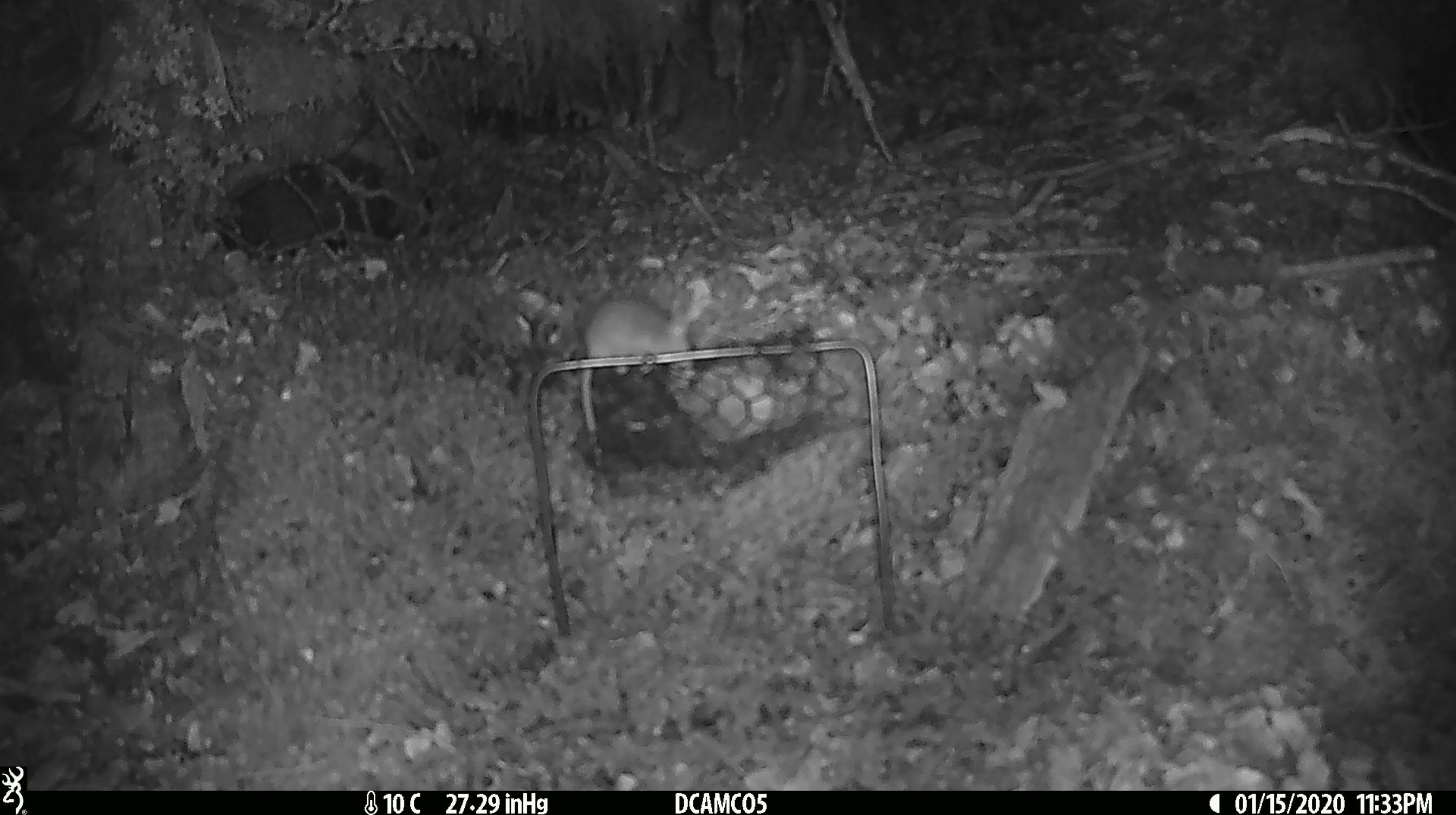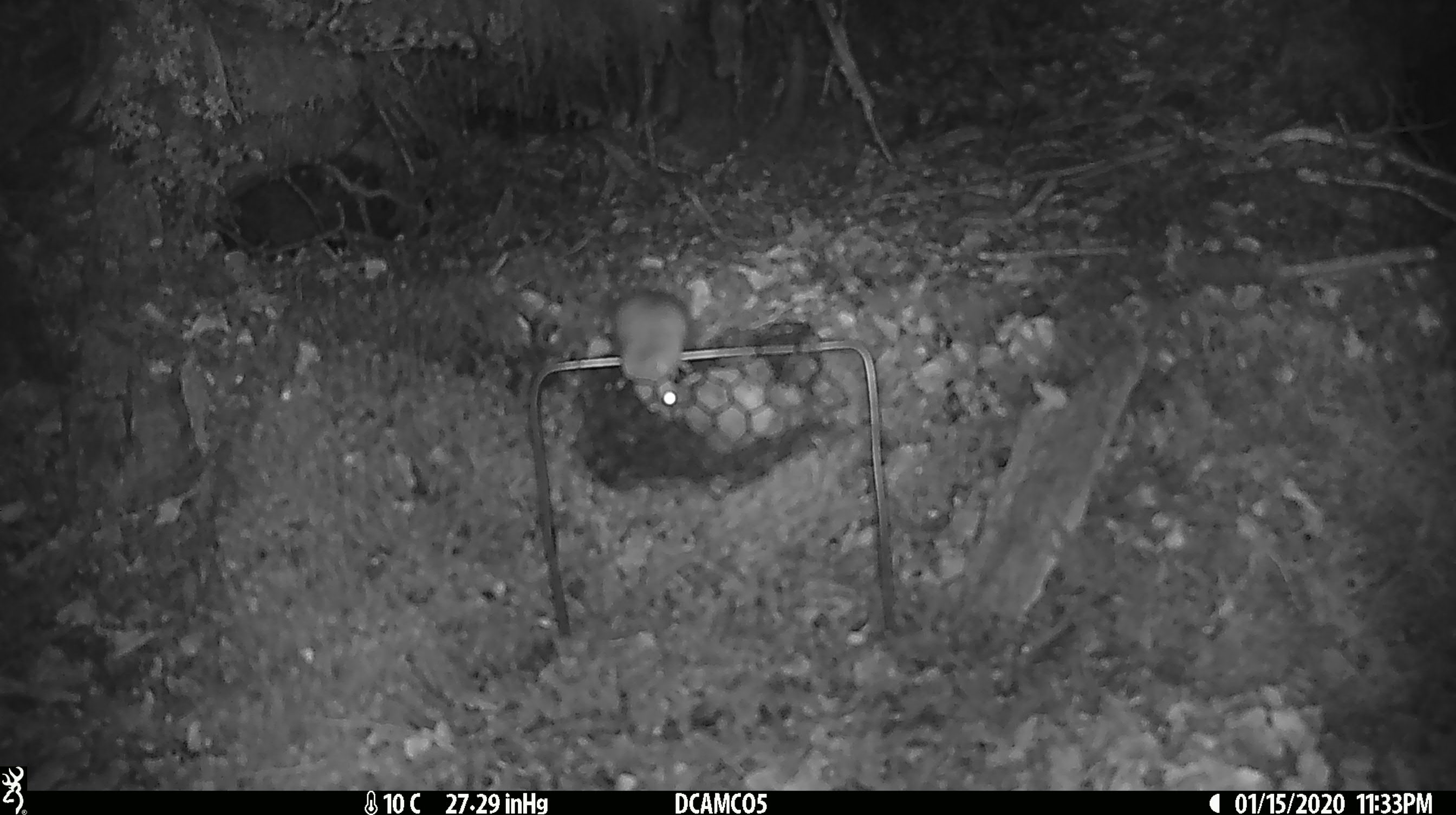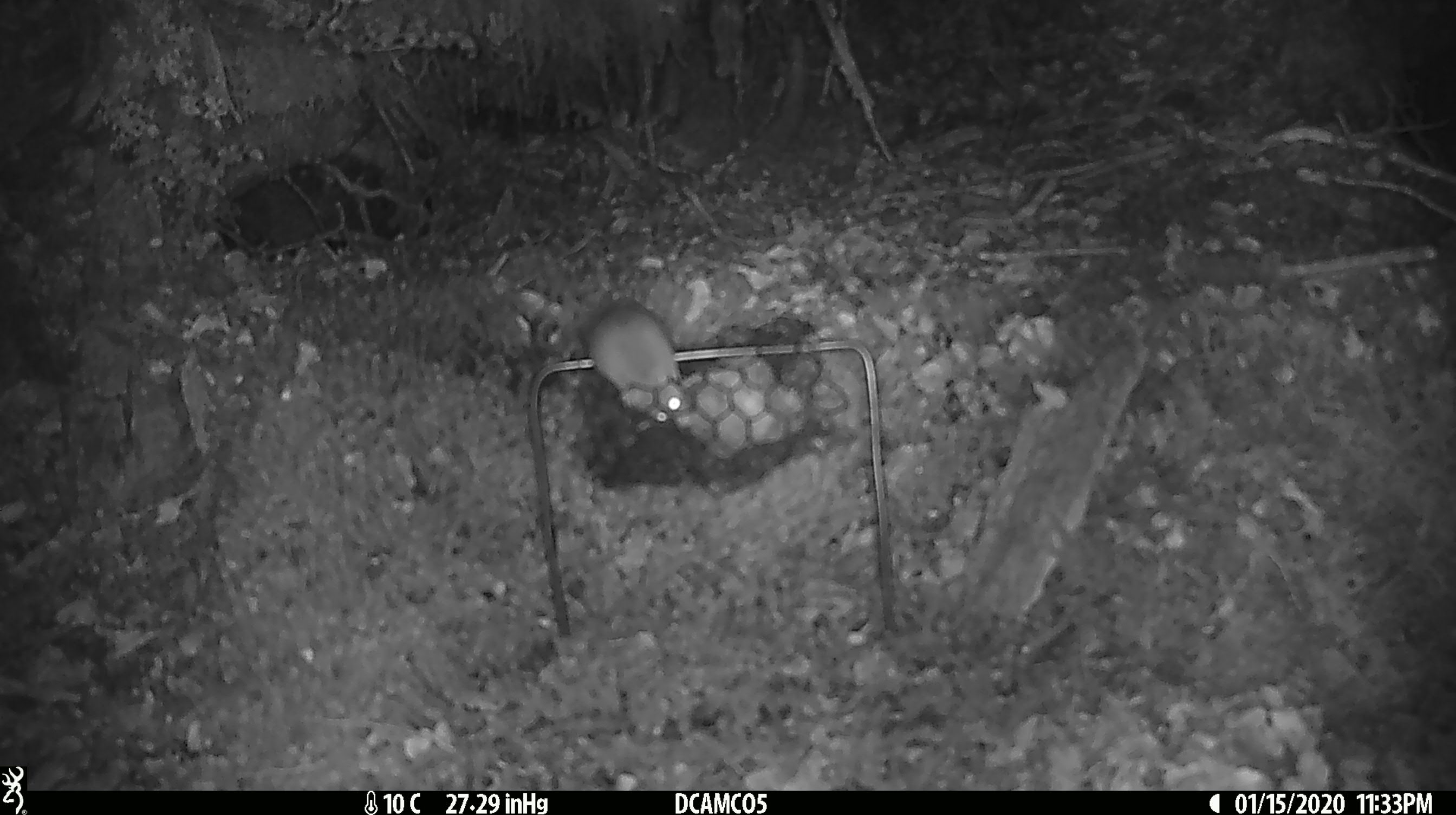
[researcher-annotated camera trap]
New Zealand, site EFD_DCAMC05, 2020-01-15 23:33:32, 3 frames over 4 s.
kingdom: Animalia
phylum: Chordata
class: Mammalia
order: Rodentia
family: Muridae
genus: Mus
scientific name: Mus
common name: mouse